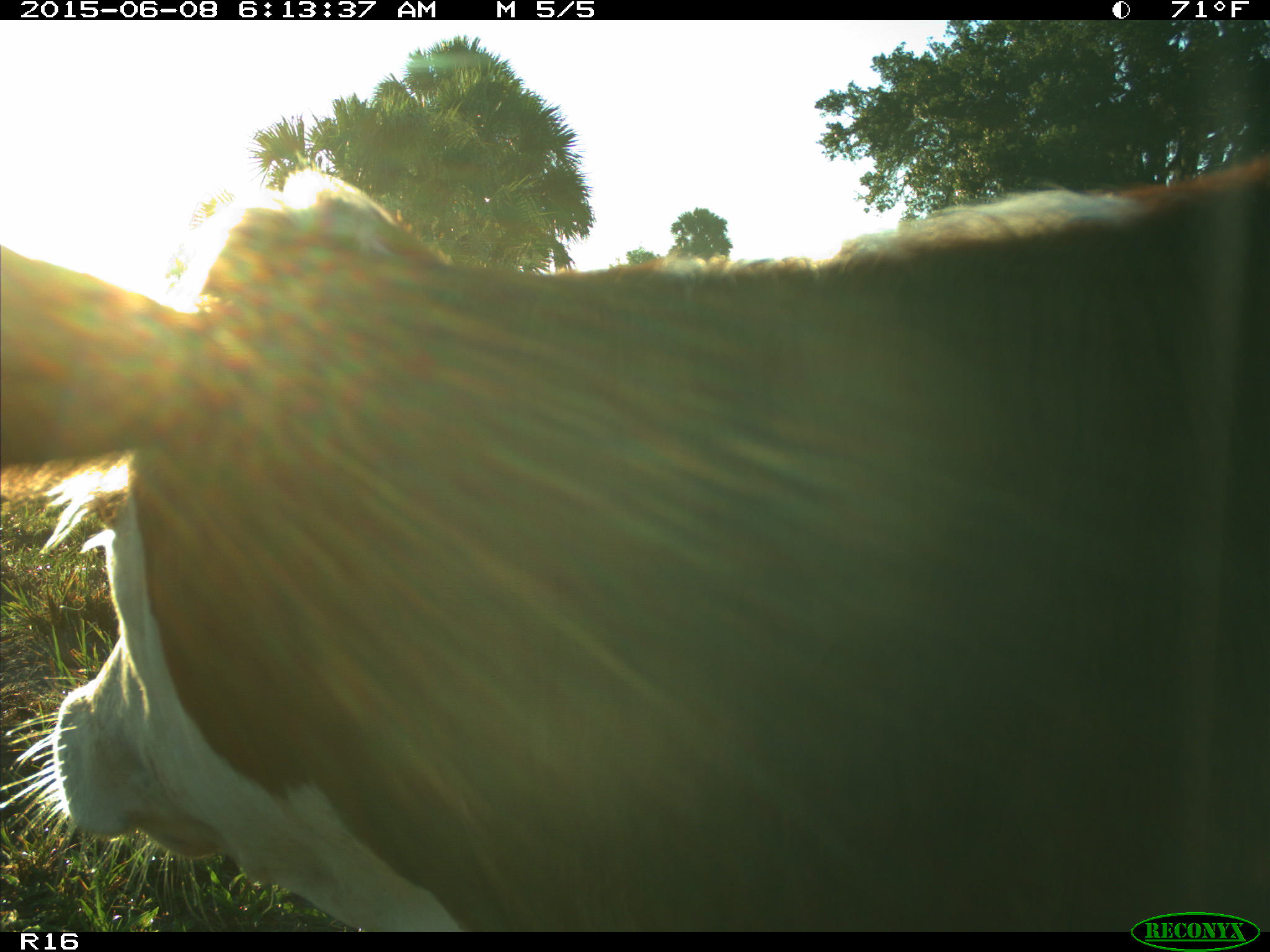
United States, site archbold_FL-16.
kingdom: Animalia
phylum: Chordata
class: Mammalia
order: Artiodactyla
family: Bovidae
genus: Bos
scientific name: Bos taurus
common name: domestic cow